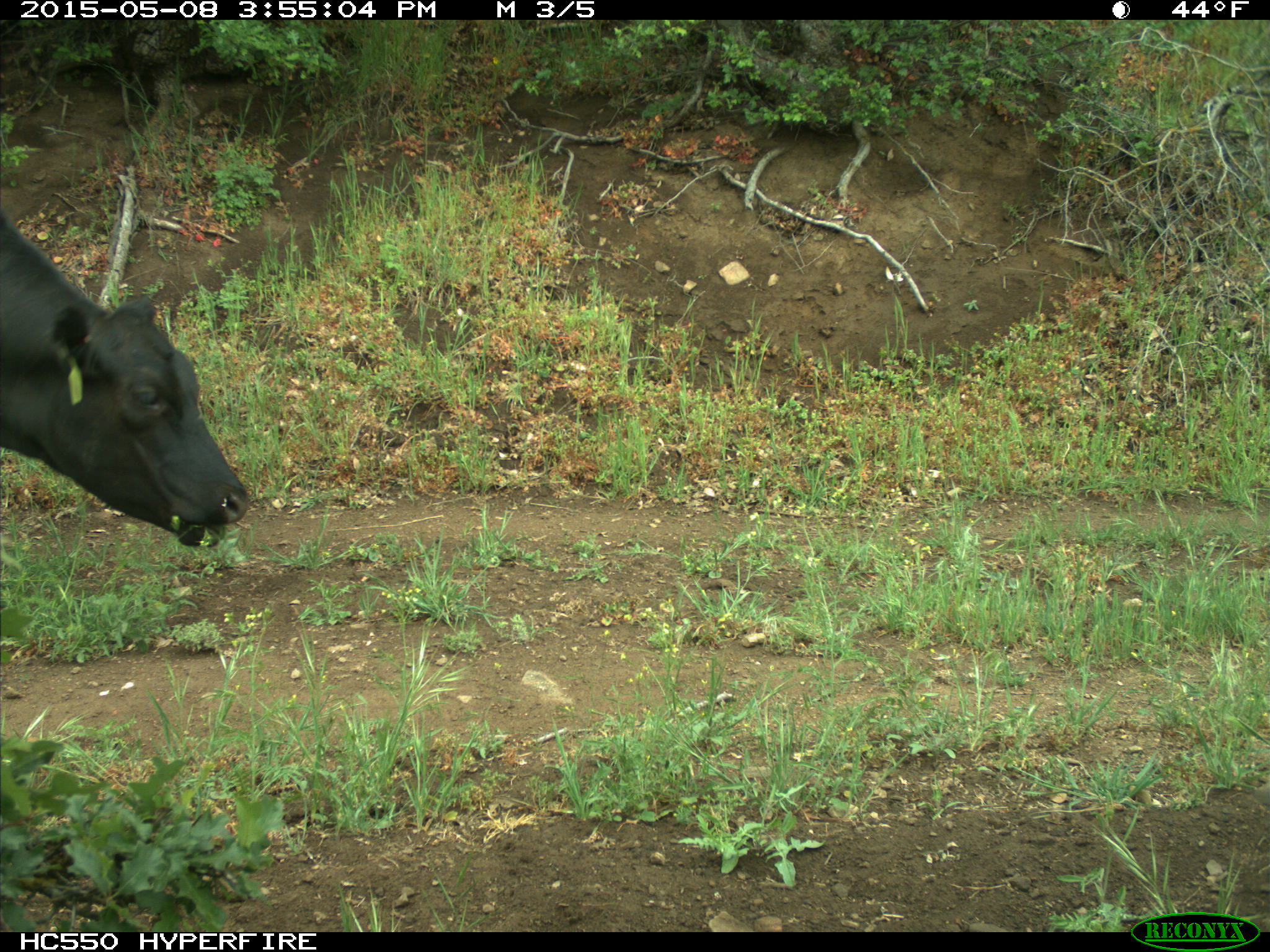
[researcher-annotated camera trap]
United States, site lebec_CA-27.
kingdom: Animalia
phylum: Chordata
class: Mammalia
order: Artiodactyla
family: Bovidae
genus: Bos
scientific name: Bos taurus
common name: domestic cow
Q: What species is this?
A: Bos taurus (domestic cow).